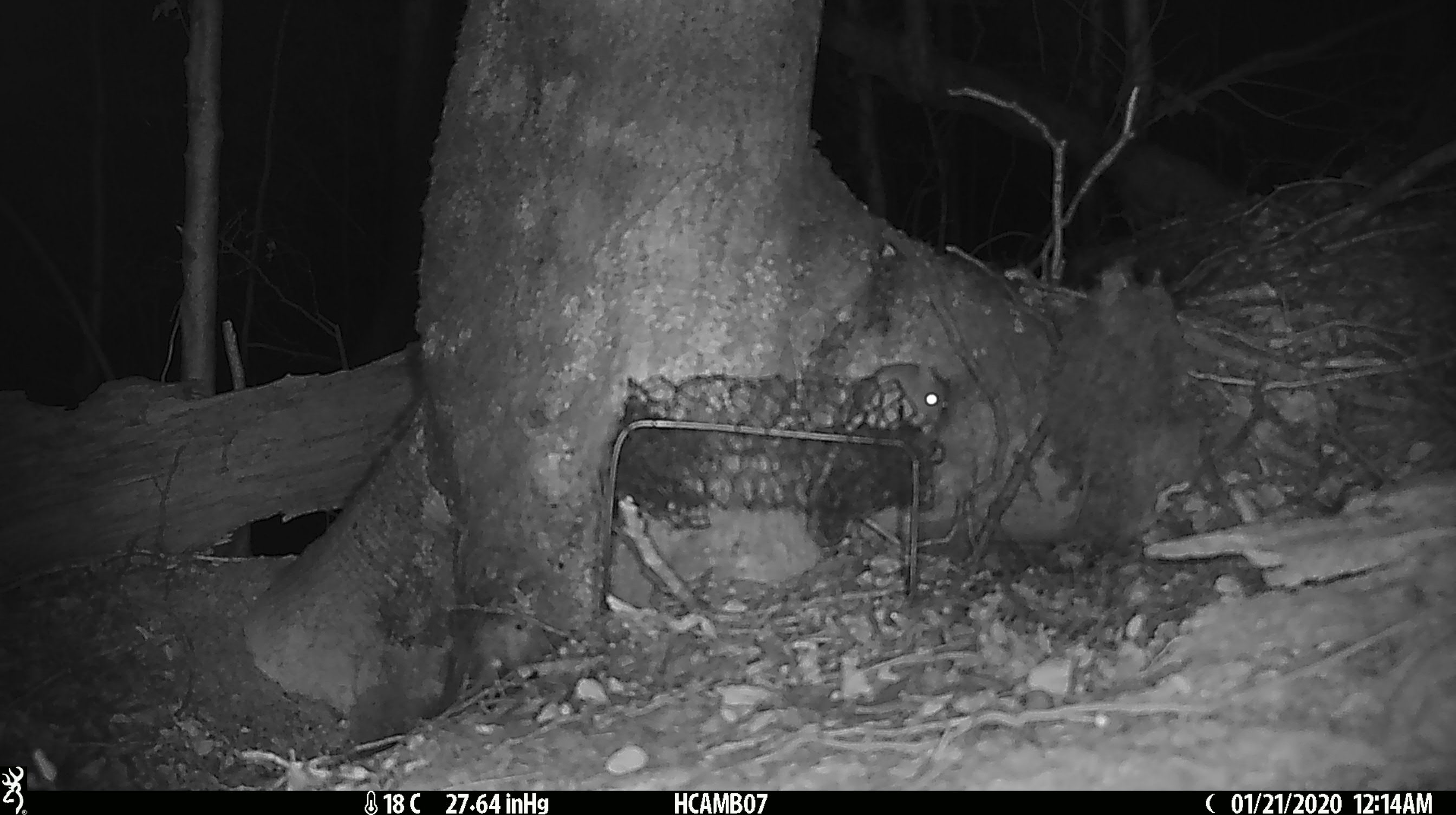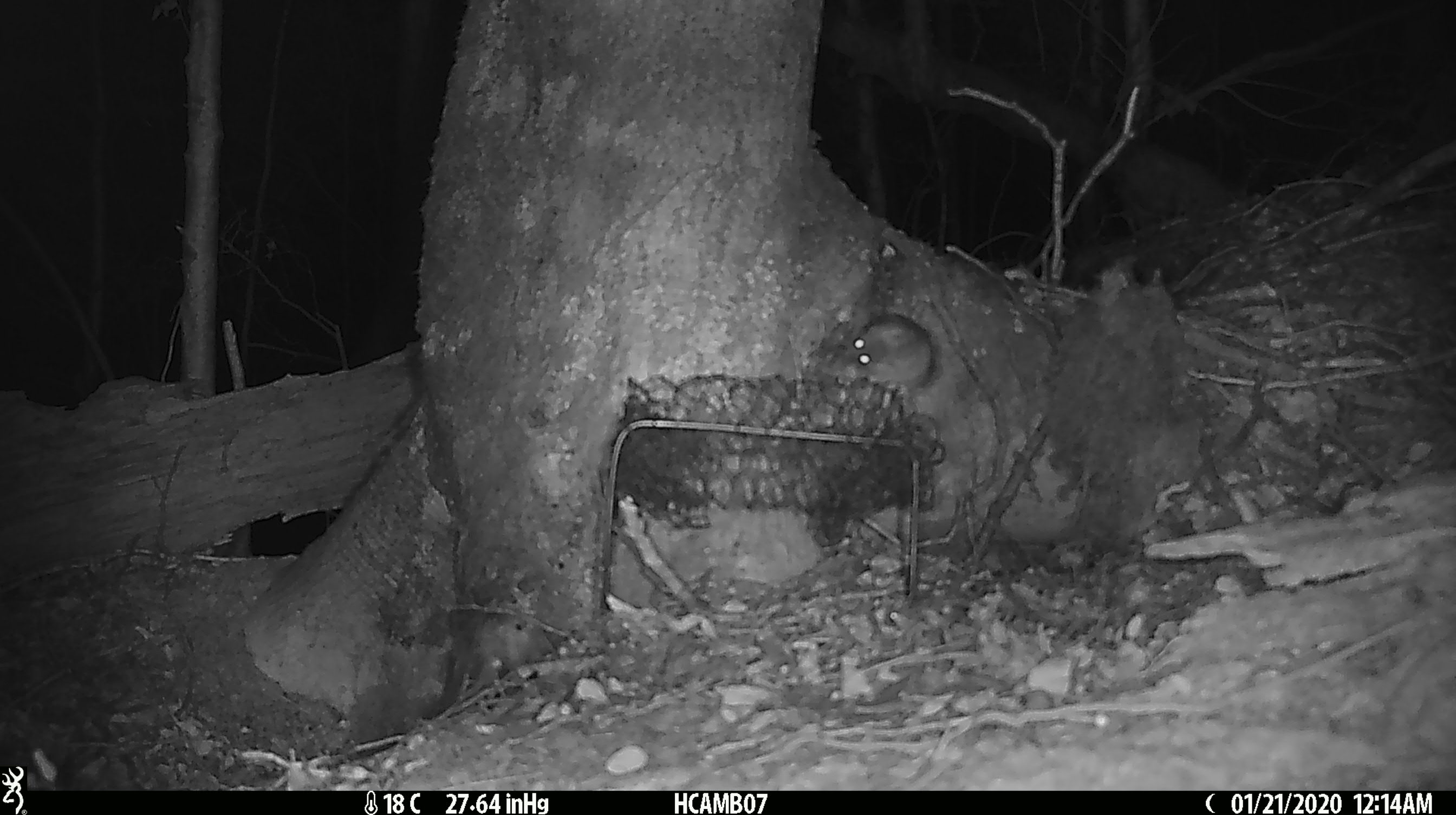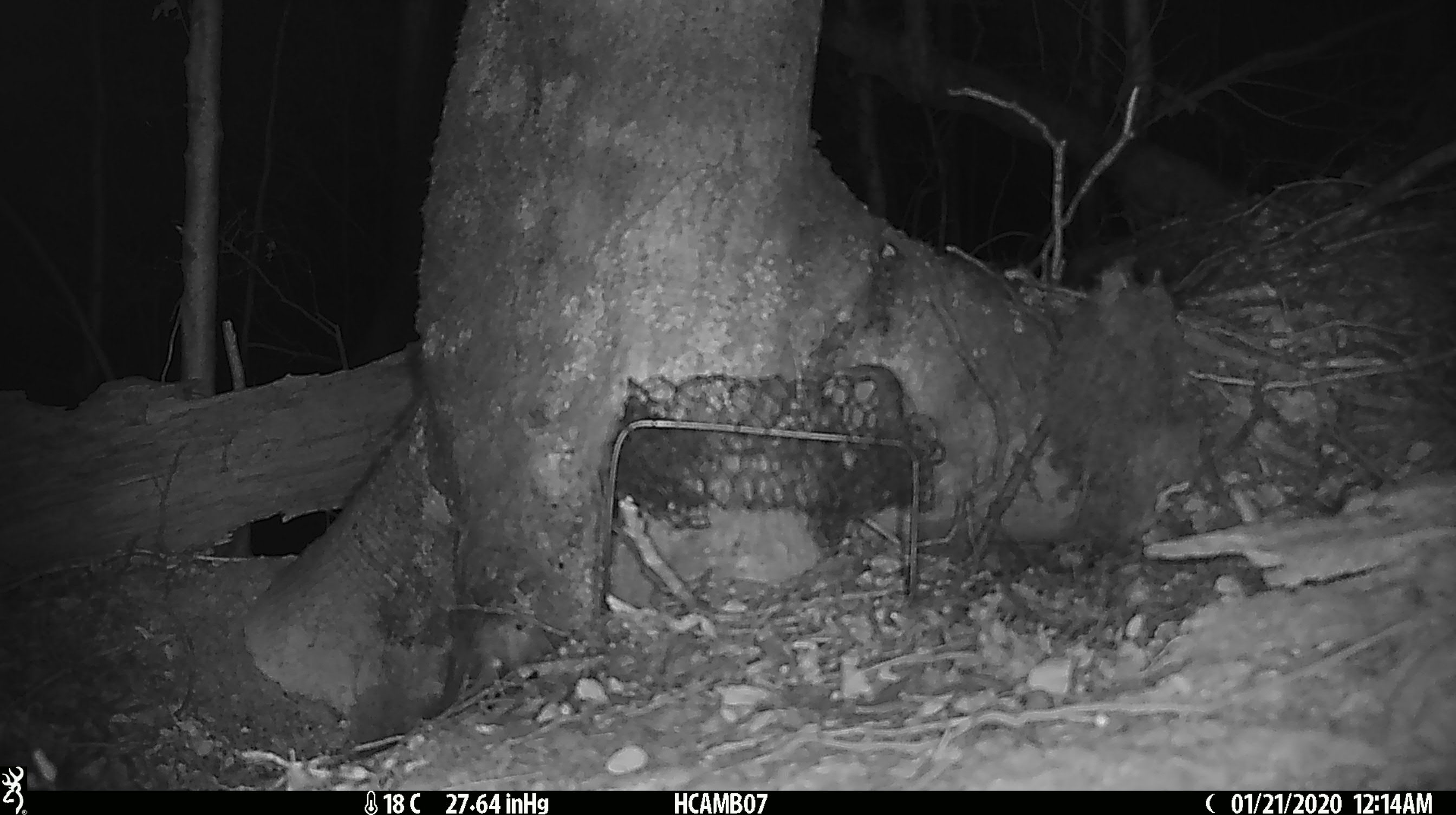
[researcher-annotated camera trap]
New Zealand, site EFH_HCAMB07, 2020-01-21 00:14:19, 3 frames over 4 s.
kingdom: Animalia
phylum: Chordata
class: Mammalia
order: Rodentia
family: Muridae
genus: Mus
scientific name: Mus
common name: mouse